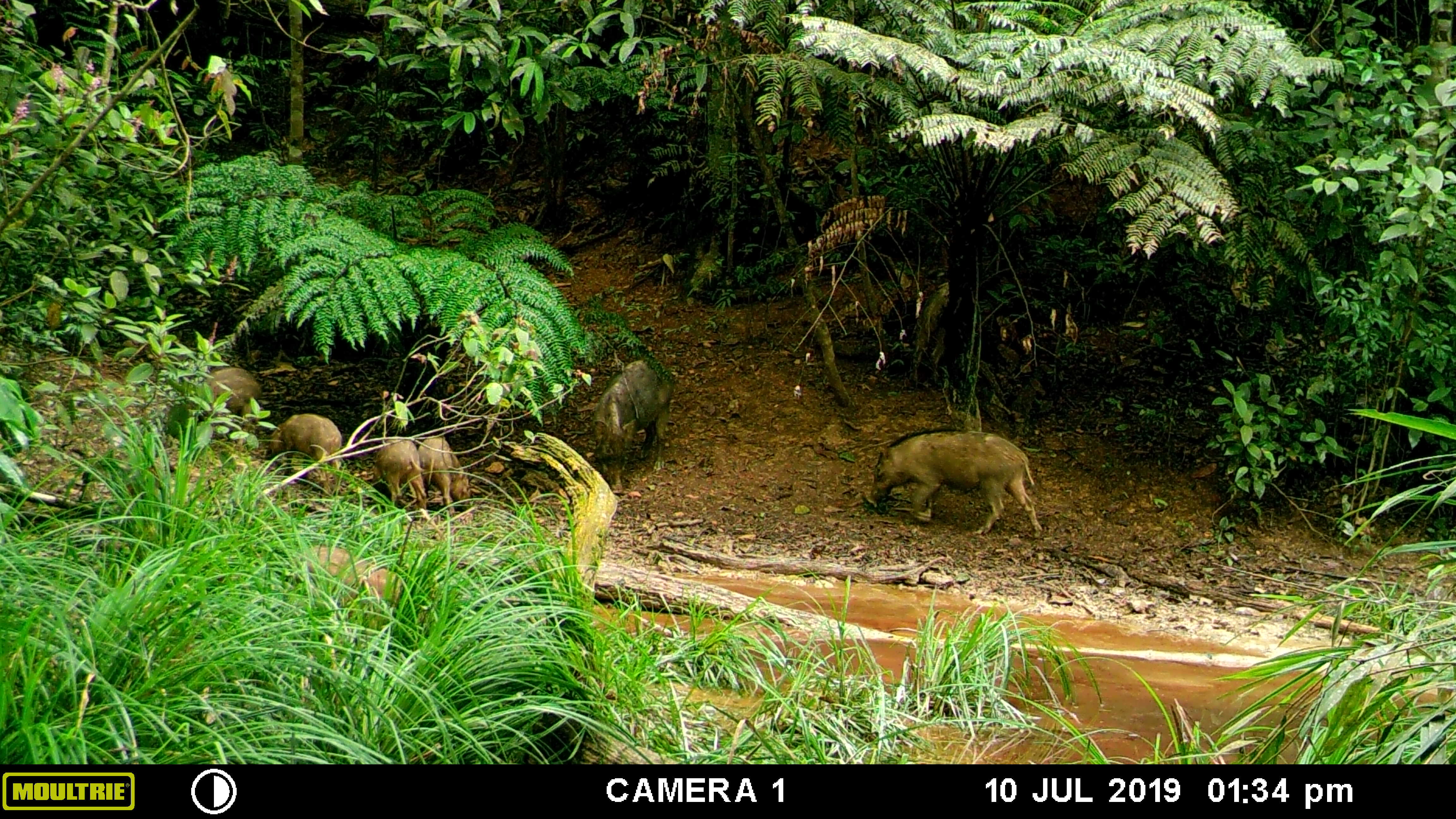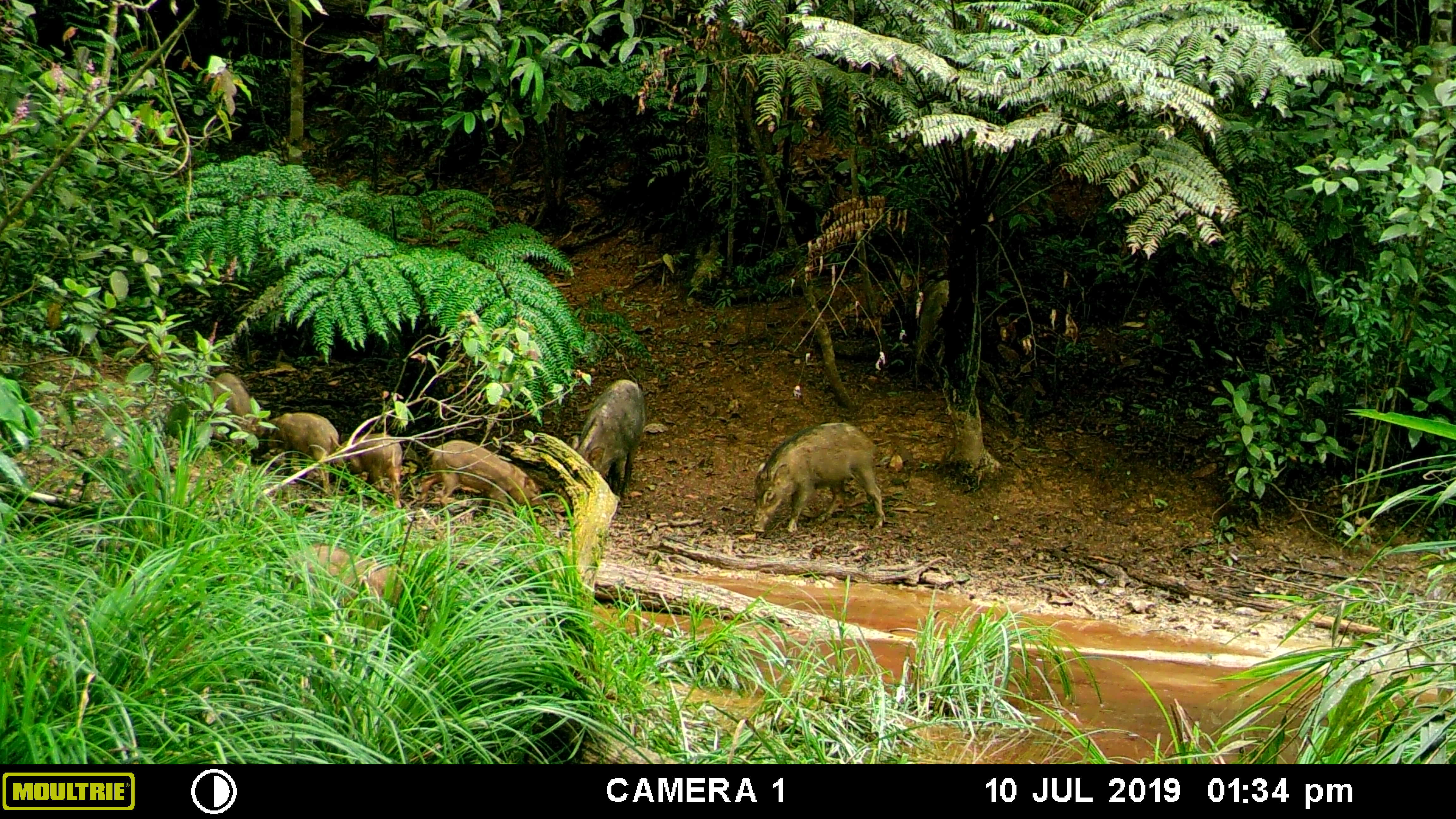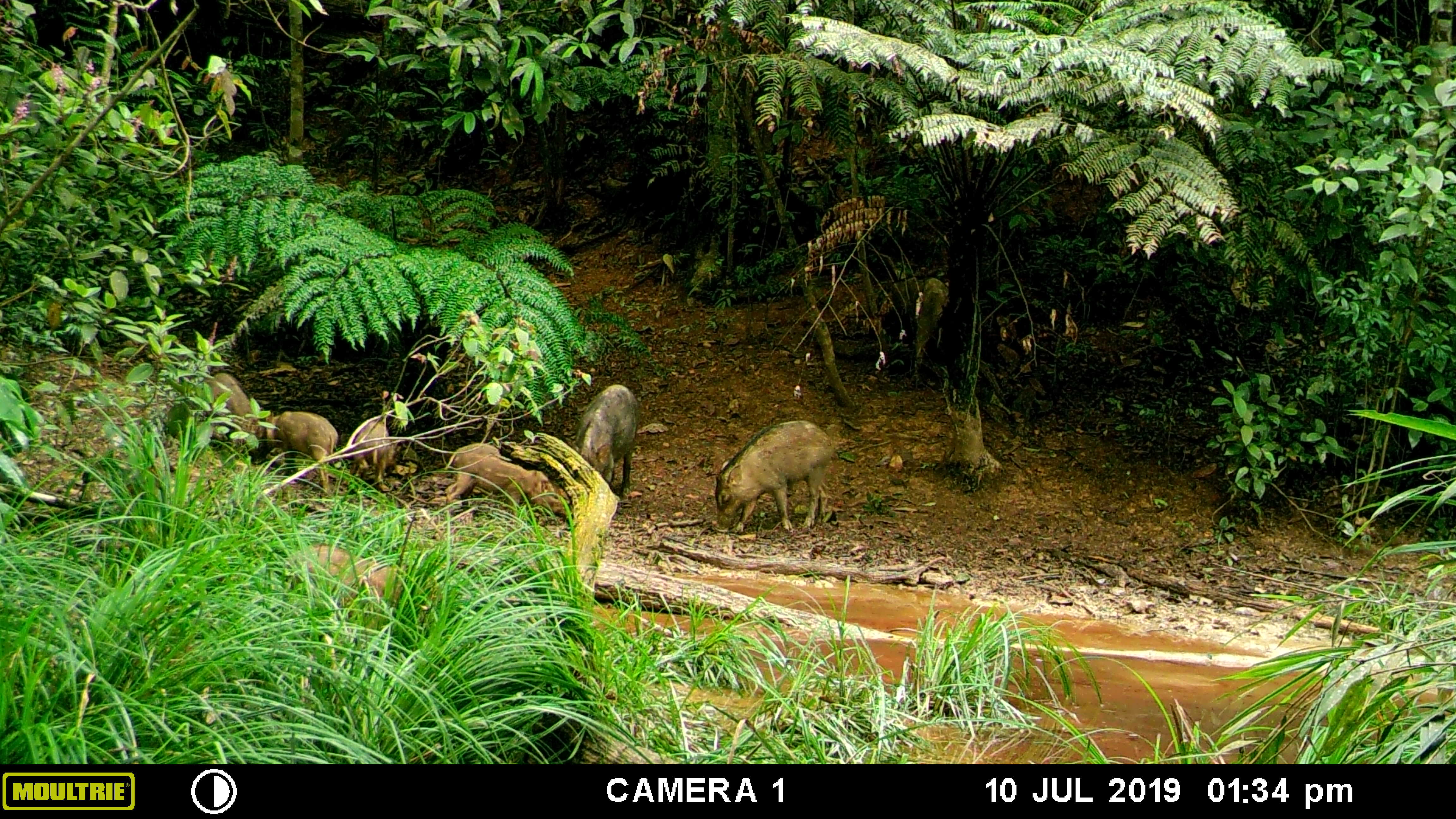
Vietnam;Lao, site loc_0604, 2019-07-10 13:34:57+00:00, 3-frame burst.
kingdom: Animalia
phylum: Chordata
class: Mammalia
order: Artiodactyla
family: Suidae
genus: Sus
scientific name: Sus scrofa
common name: eurasian wild pig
Eurasian wild pig (Sus scrofa). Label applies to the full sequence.